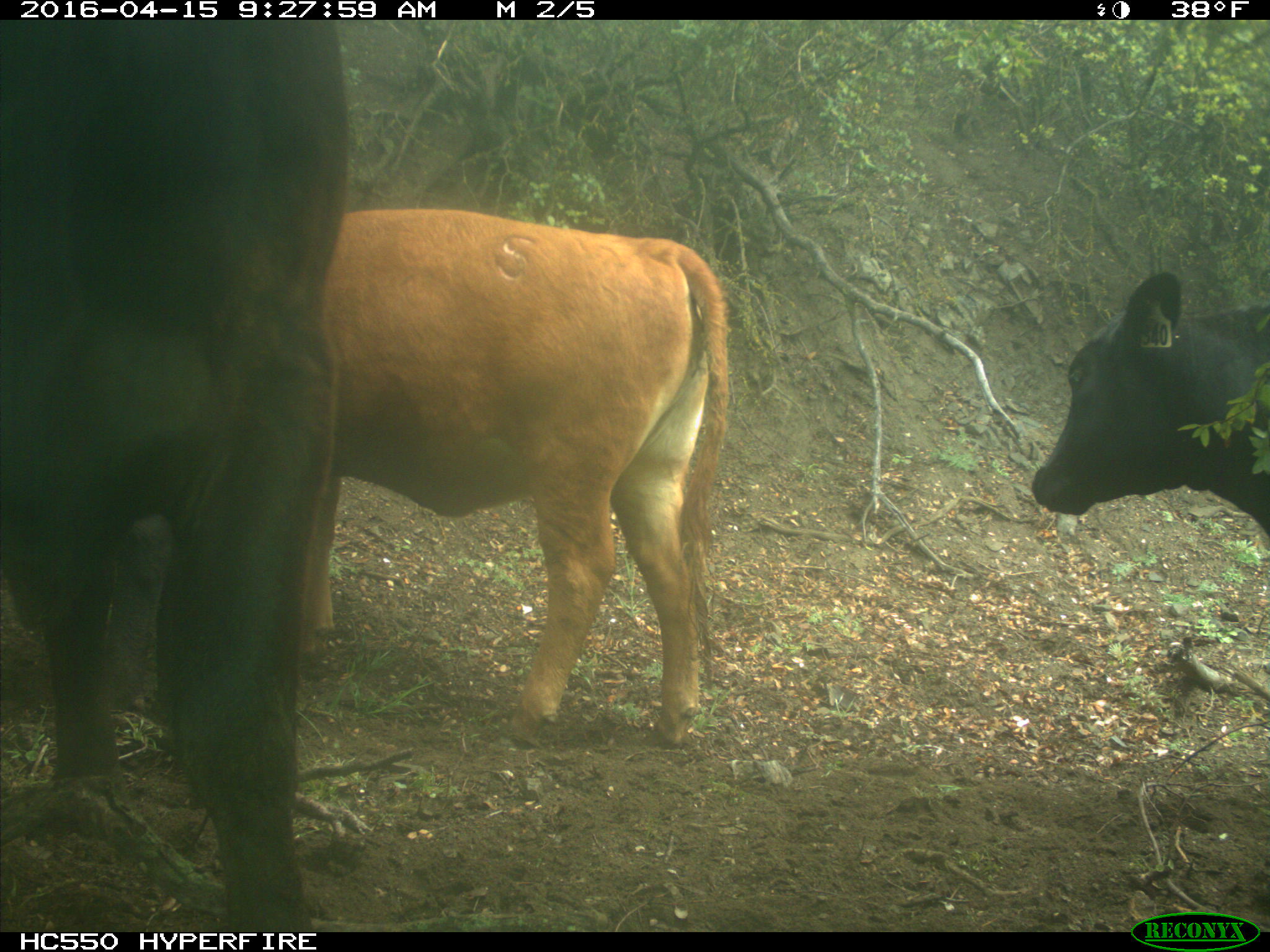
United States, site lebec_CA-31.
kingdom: Animalia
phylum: Chordata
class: Mammalia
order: Artiodactyla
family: Bovidae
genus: Bos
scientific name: Bos taurus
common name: domestic cow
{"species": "Bos taurus (domestic cow)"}